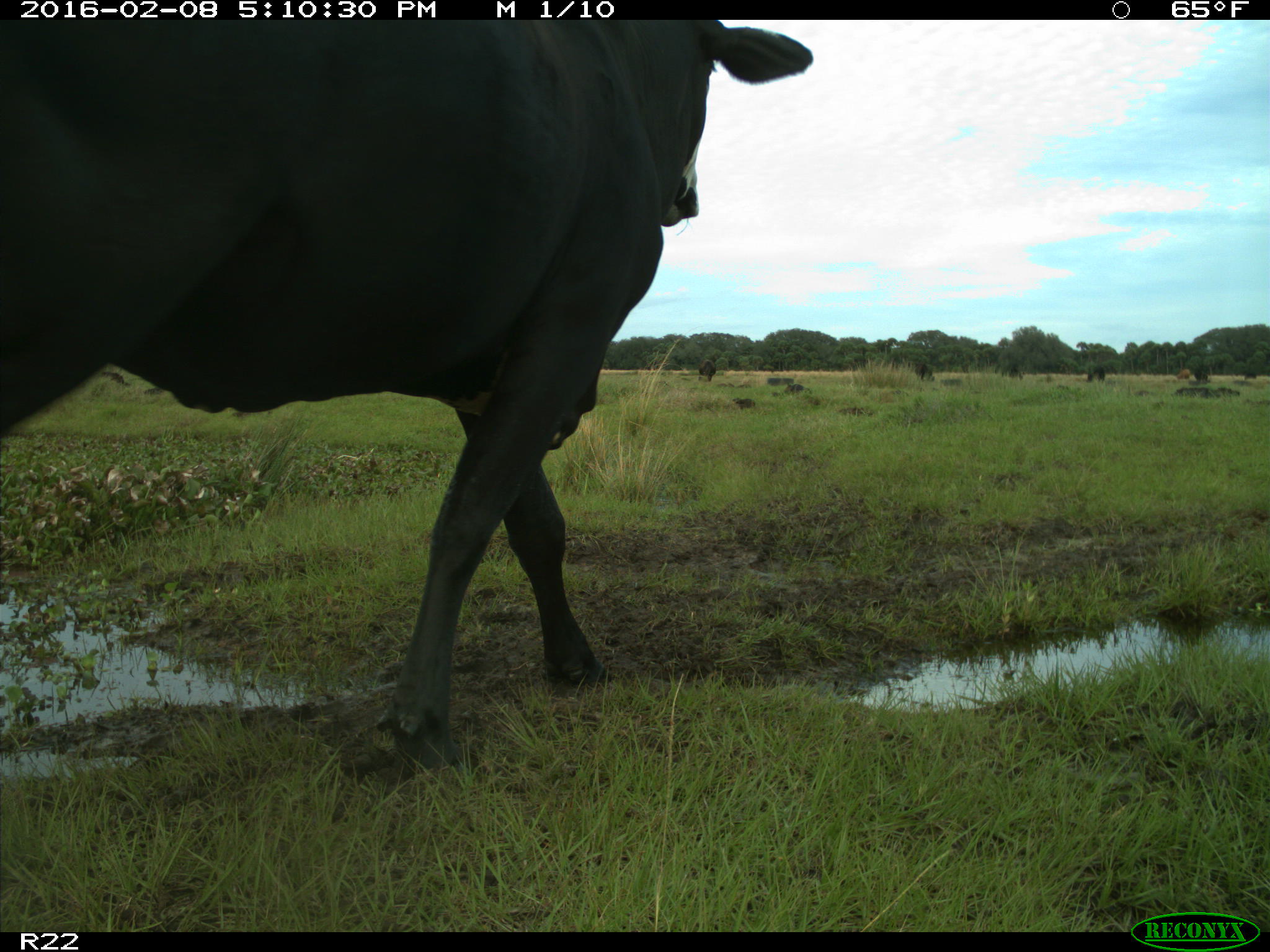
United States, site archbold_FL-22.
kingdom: Animalia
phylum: Chordata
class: Mammalia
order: Artiodactyla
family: Bovidae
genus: Bos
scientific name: Bos taurus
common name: domestic cow